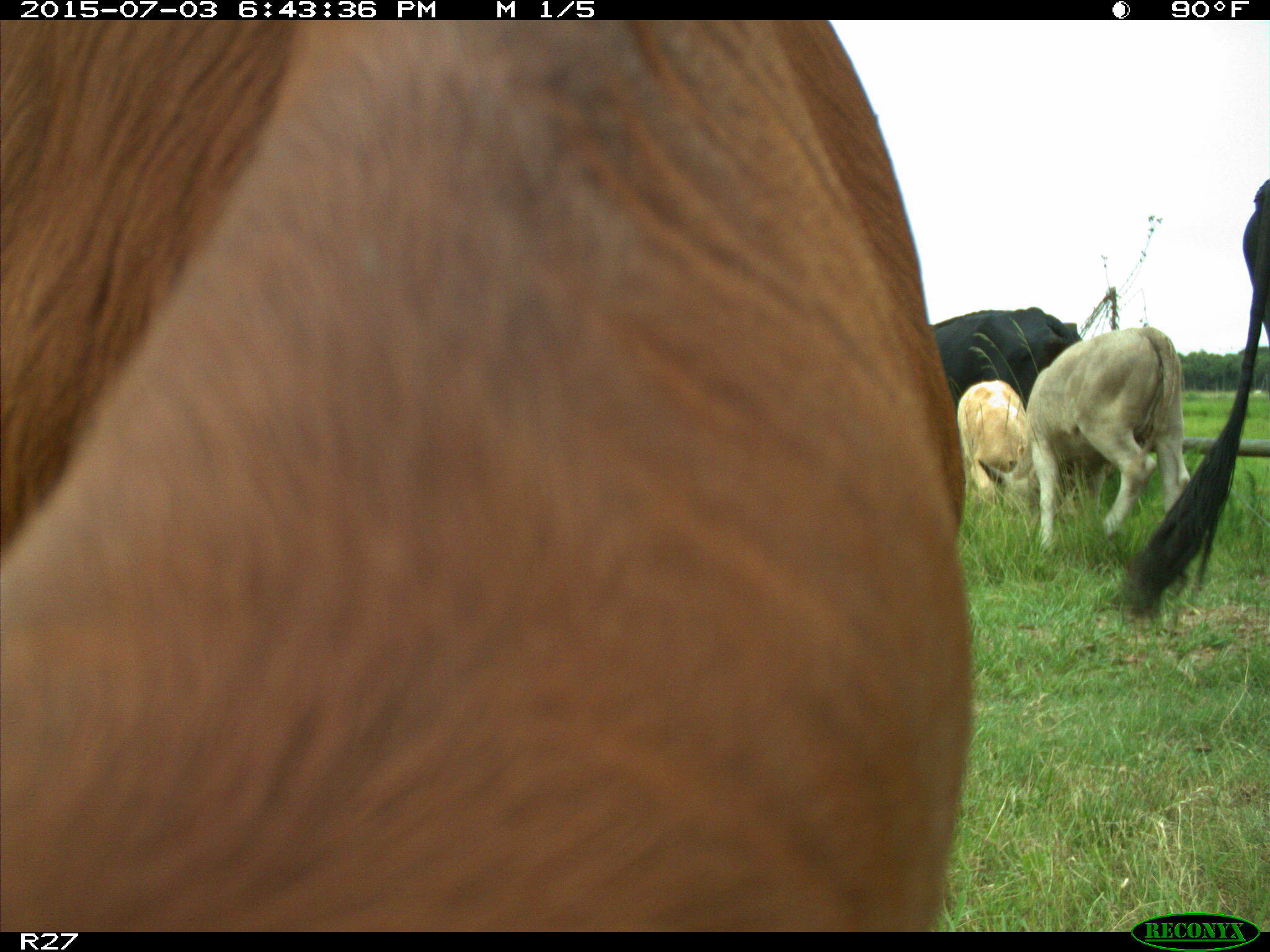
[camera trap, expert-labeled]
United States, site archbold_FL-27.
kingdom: Animalia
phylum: Chordata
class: Mammalia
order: Artiodactyla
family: Bovidae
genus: Bos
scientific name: Bos taurus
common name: domestic cow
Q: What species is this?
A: Bos taurus (domestic cow).